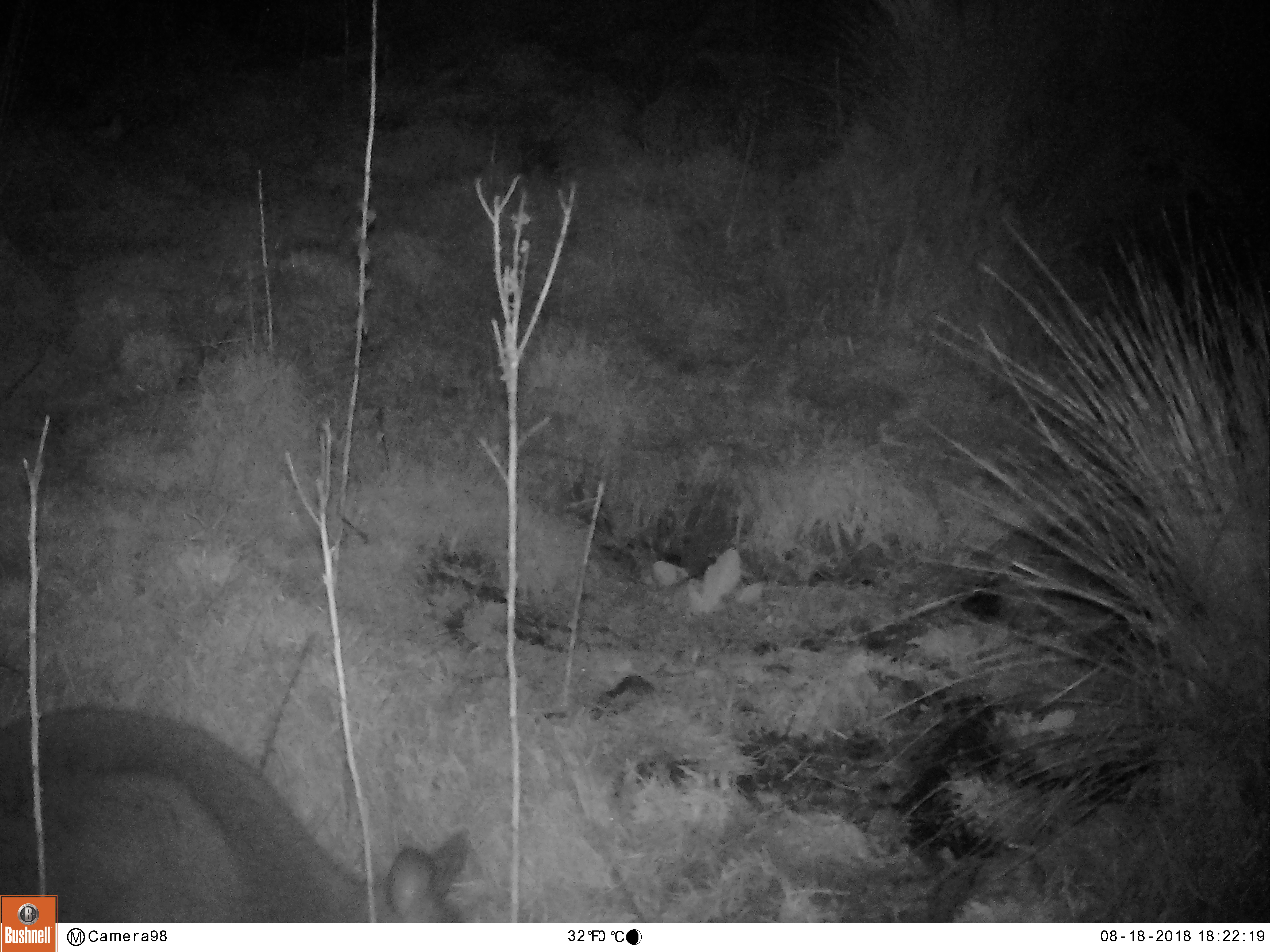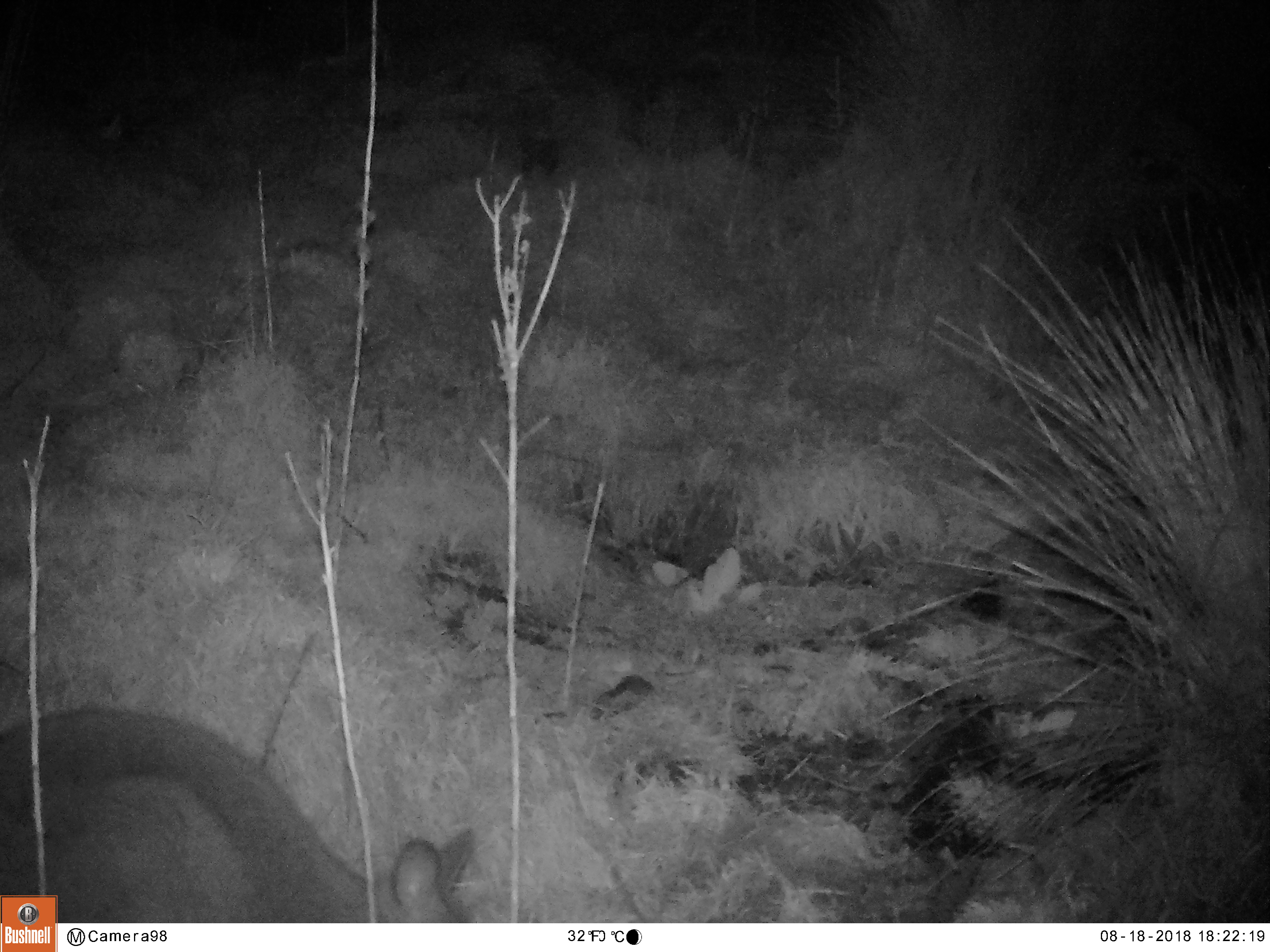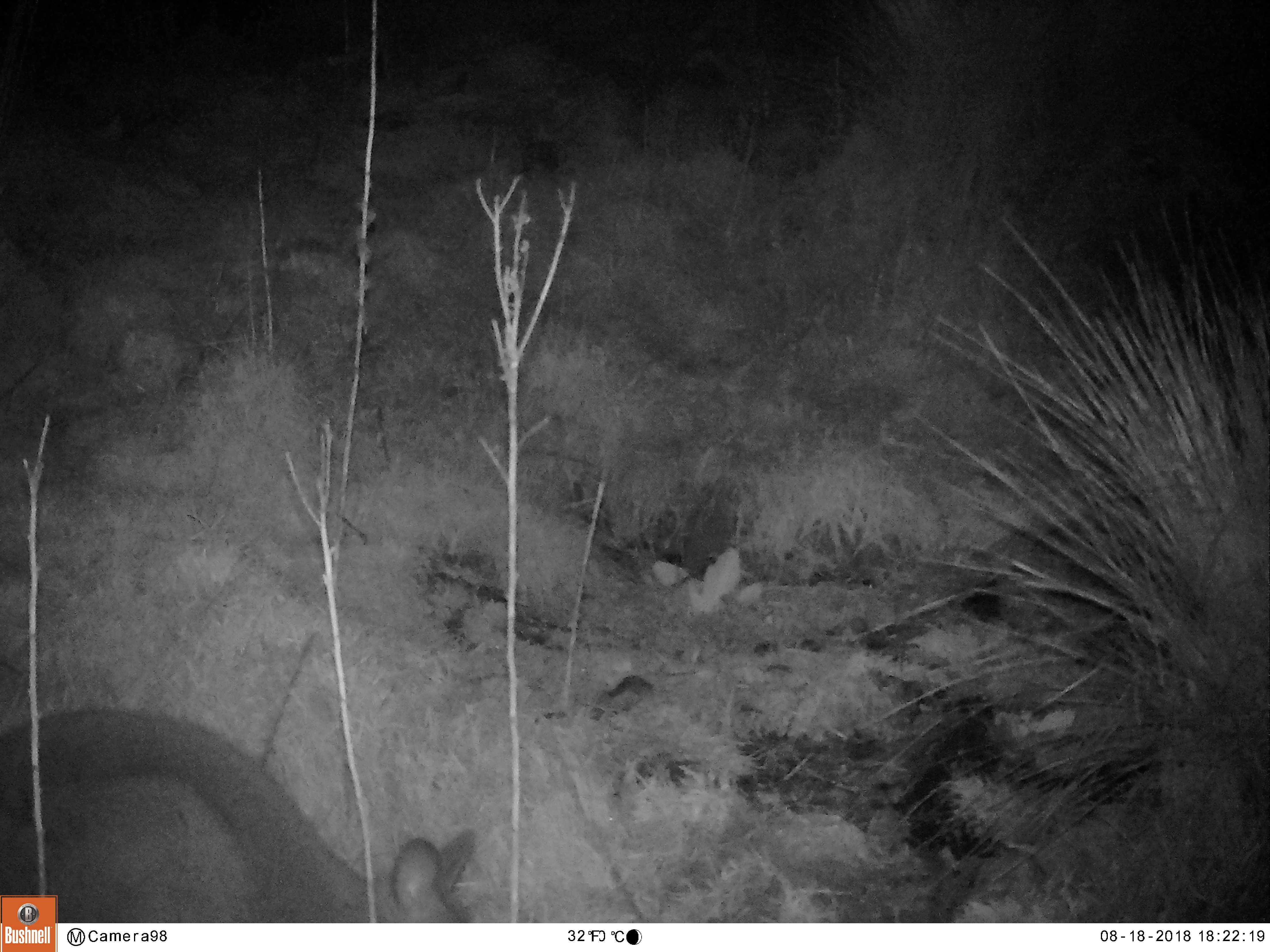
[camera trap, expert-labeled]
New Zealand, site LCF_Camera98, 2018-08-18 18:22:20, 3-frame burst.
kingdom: Animalia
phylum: Chordata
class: Mammalia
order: Diprotodontia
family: Macropodidae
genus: Notamacropus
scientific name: Notamacropus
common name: wallaby